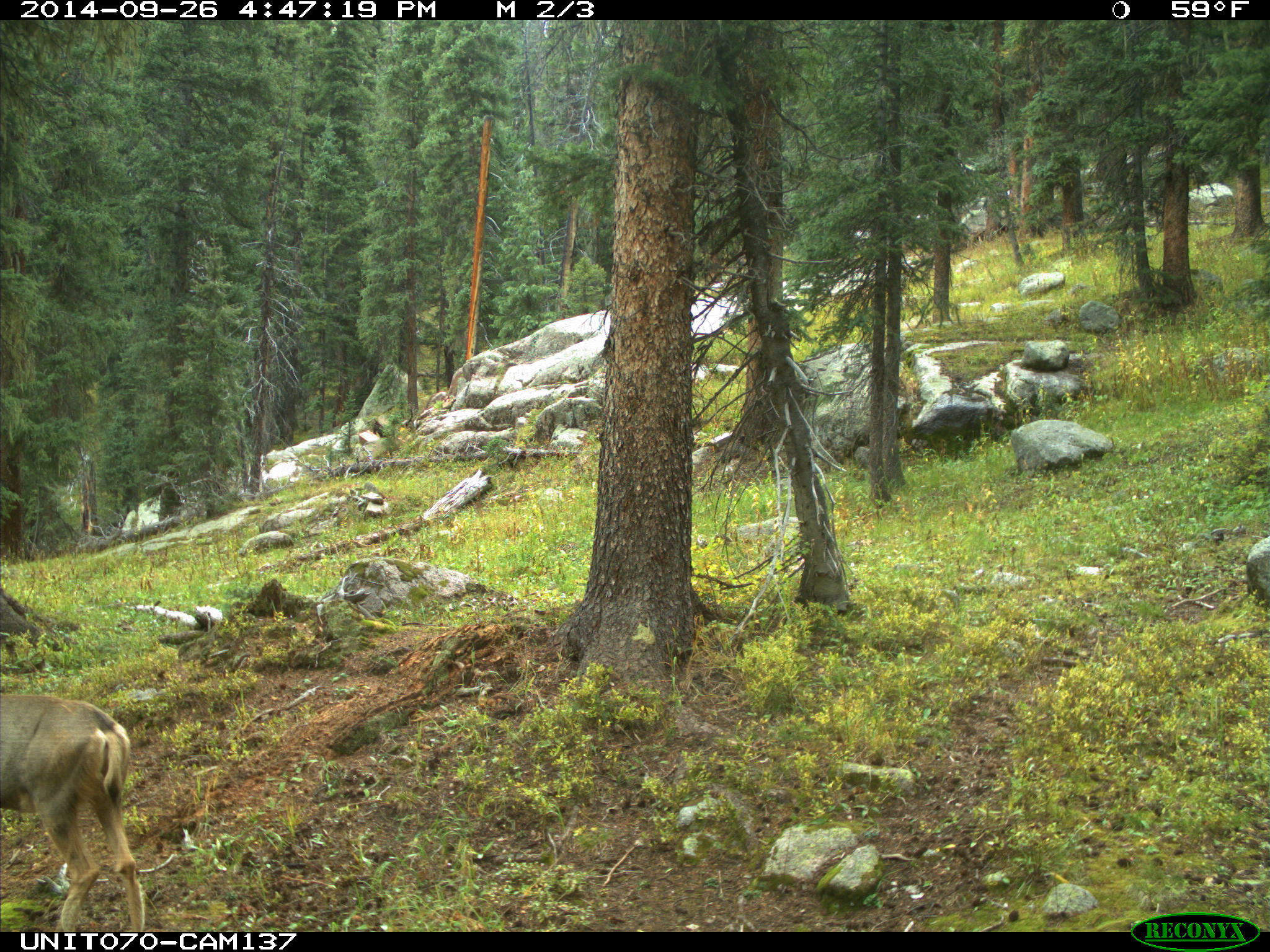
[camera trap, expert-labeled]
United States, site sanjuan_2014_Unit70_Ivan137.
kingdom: Animalia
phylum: Chordata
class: Mammalia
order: Artiodactyla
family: Cervidae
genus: Odocoileus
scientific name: Odocoileus hemionus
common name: mule deer